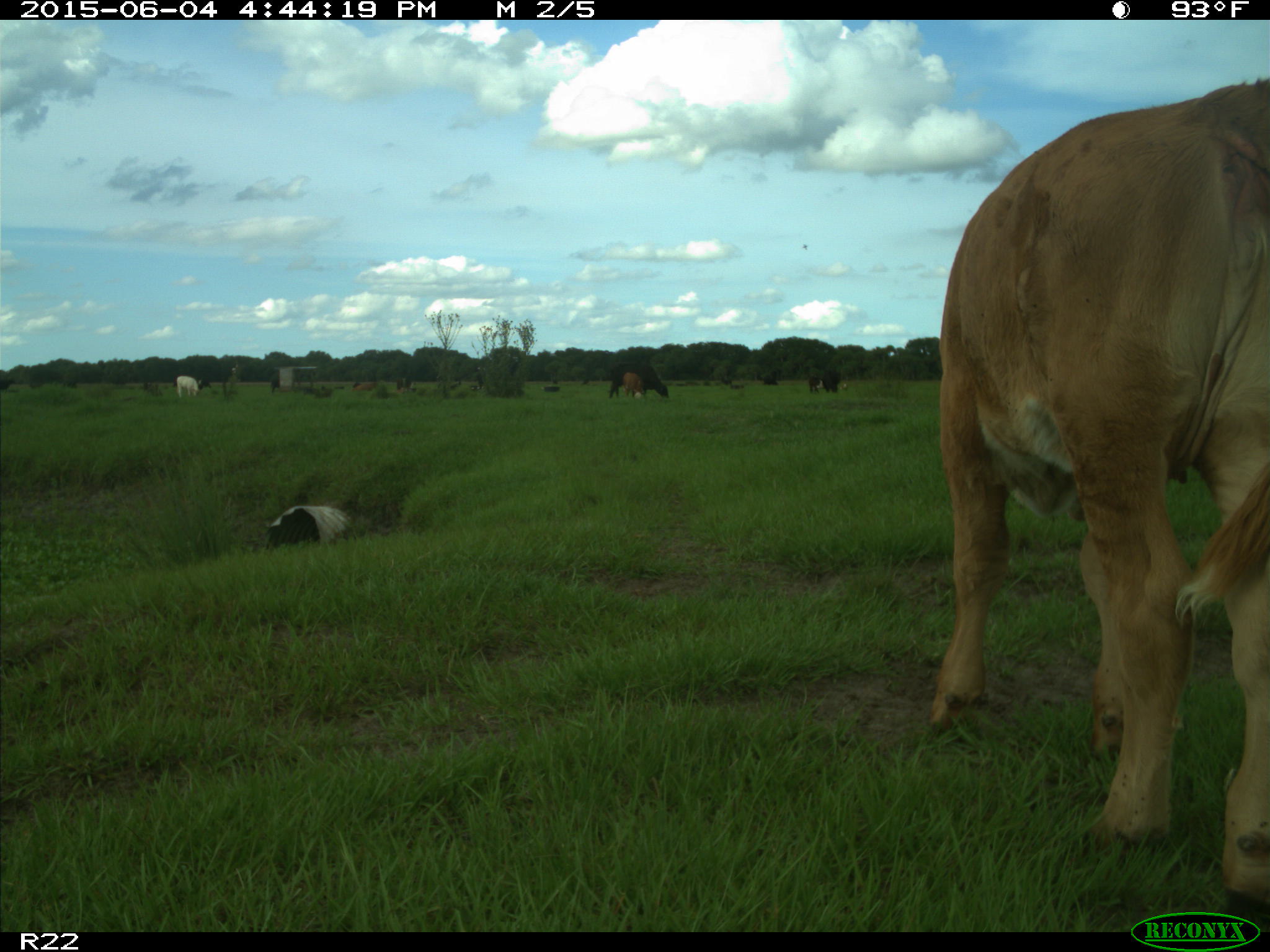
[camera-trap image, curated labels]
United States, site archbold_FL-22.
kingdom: Animalia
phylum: Chordata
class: Mammalia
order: Artiodactyla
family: Bovidae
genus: Bos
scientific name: Bos taurus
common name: domestic cow